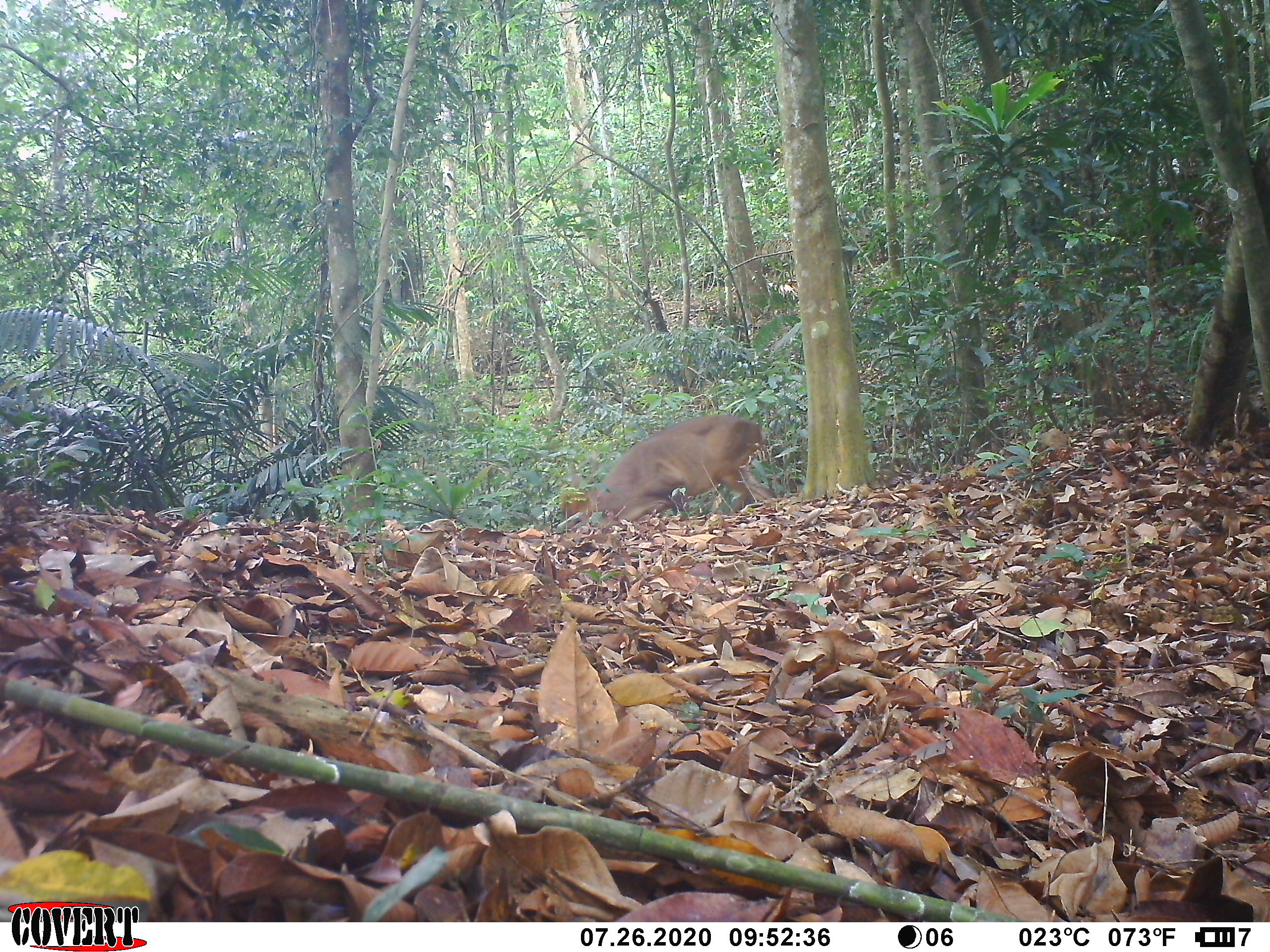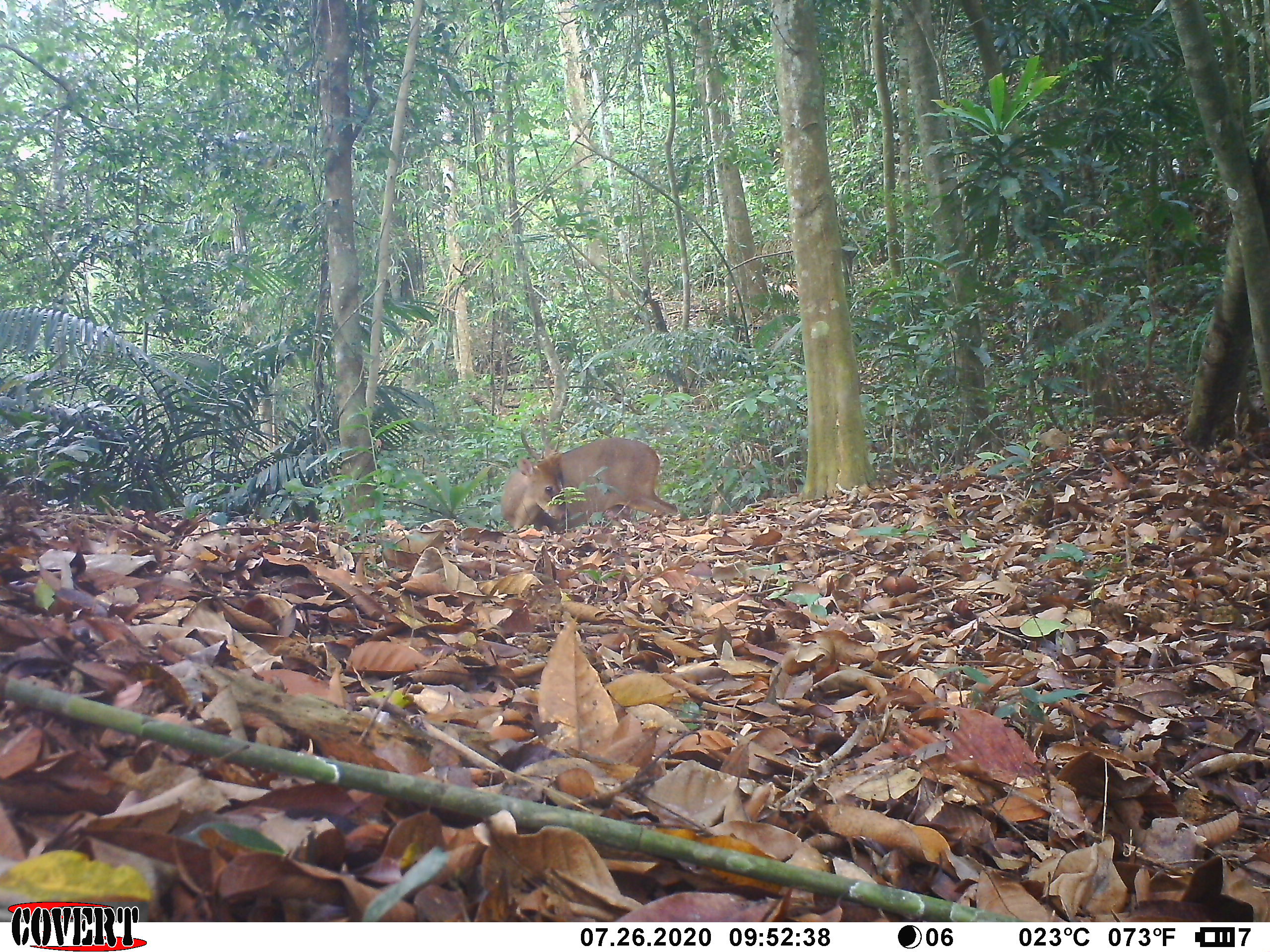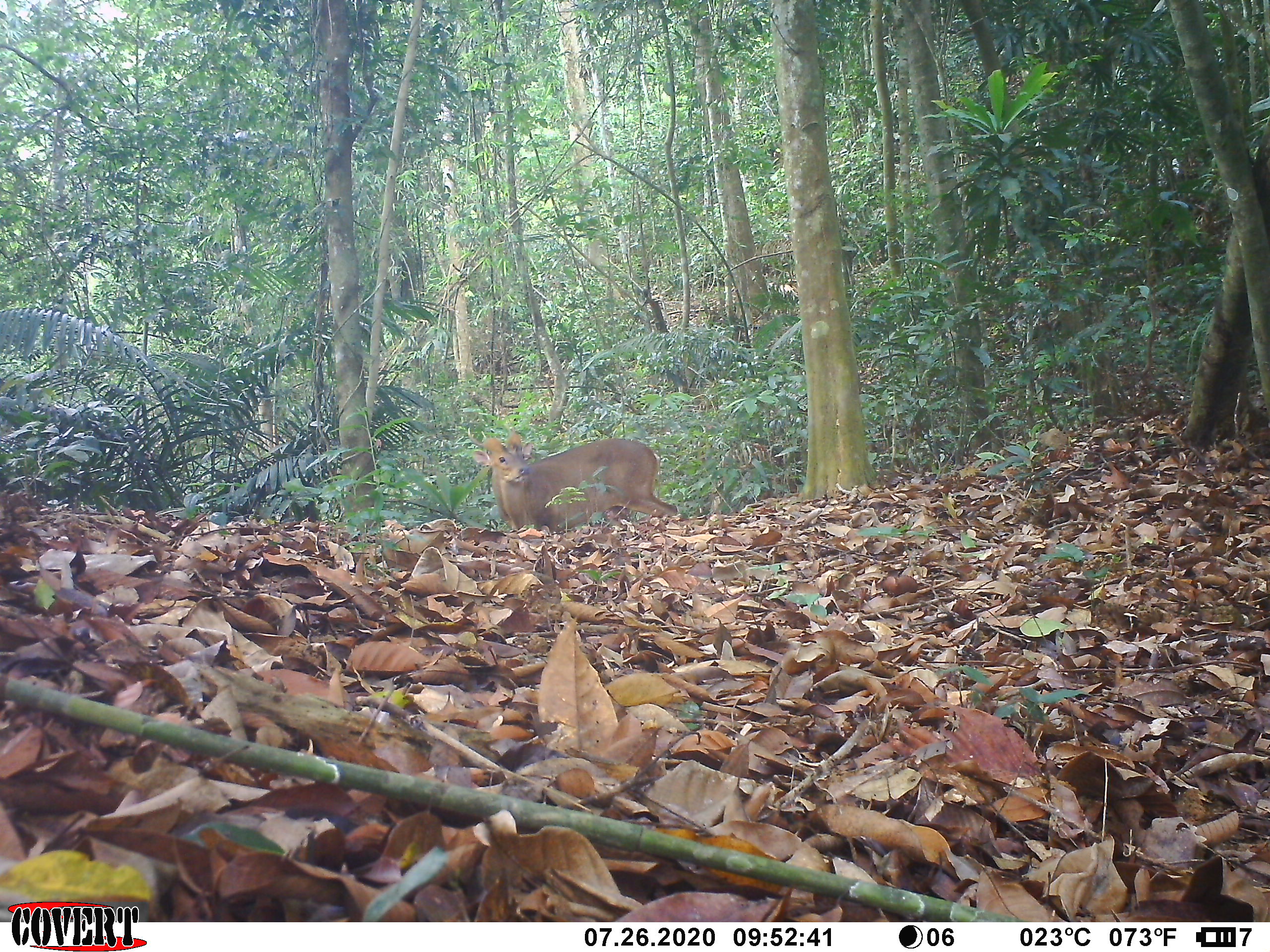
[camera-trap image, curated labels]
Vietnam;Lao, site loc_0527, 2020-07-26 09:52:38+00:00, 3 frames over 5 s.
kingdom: Animalia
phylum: Chordata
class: Mammalia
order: Artiodactyla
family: Cervidae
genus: Muntiacus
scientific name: Muntiacus vuquangensis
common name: large-antlered muntjac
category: large antlered muntjac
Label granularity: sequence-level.